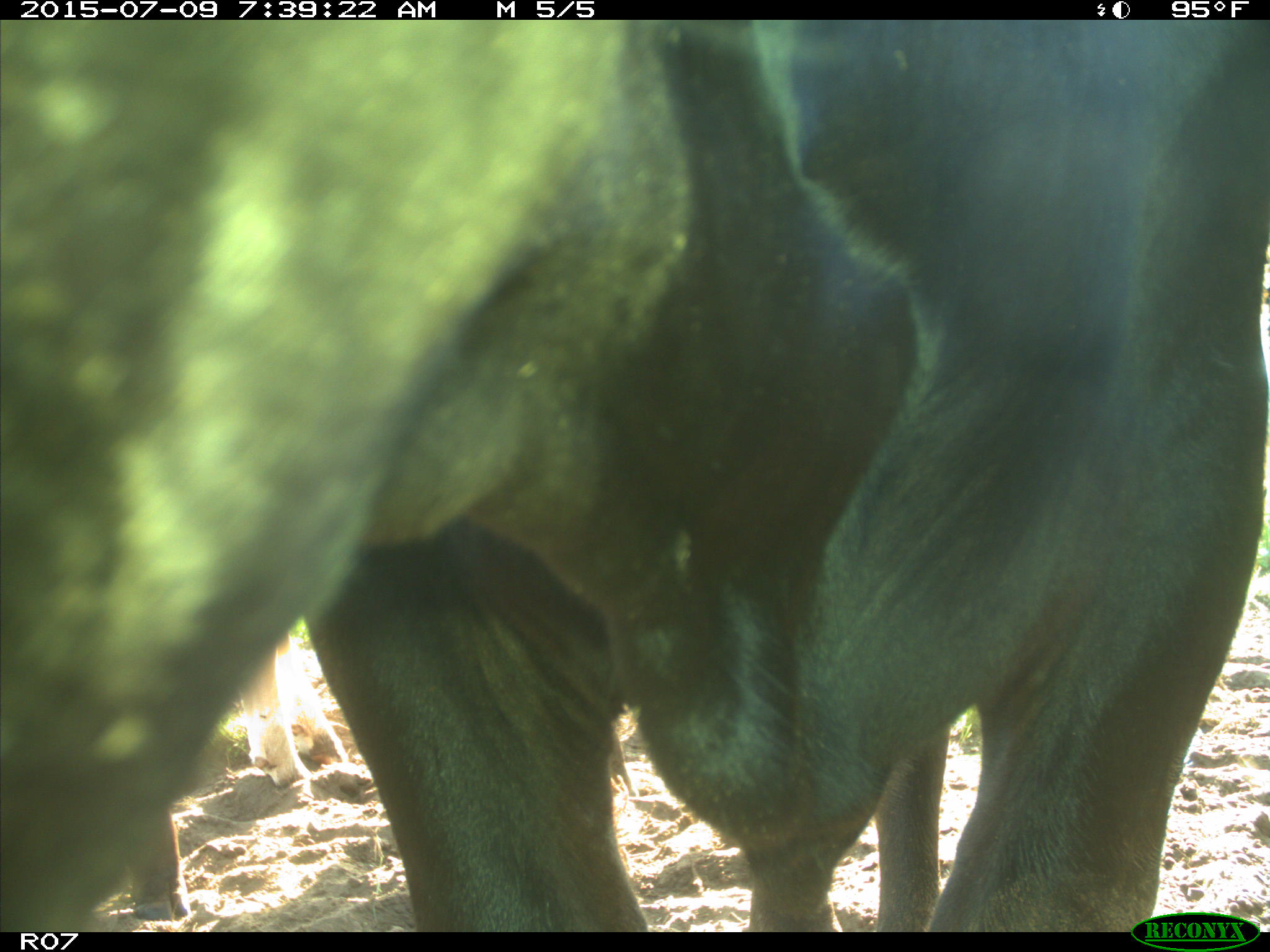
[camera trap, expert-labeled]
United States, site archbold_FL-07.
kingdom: Animalia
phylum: Chordata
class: Mammalia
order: Artiodactyla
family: Bovidae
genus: Bos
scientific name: Bos taurus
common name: domestic cow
Bos taurus (domestic cow).